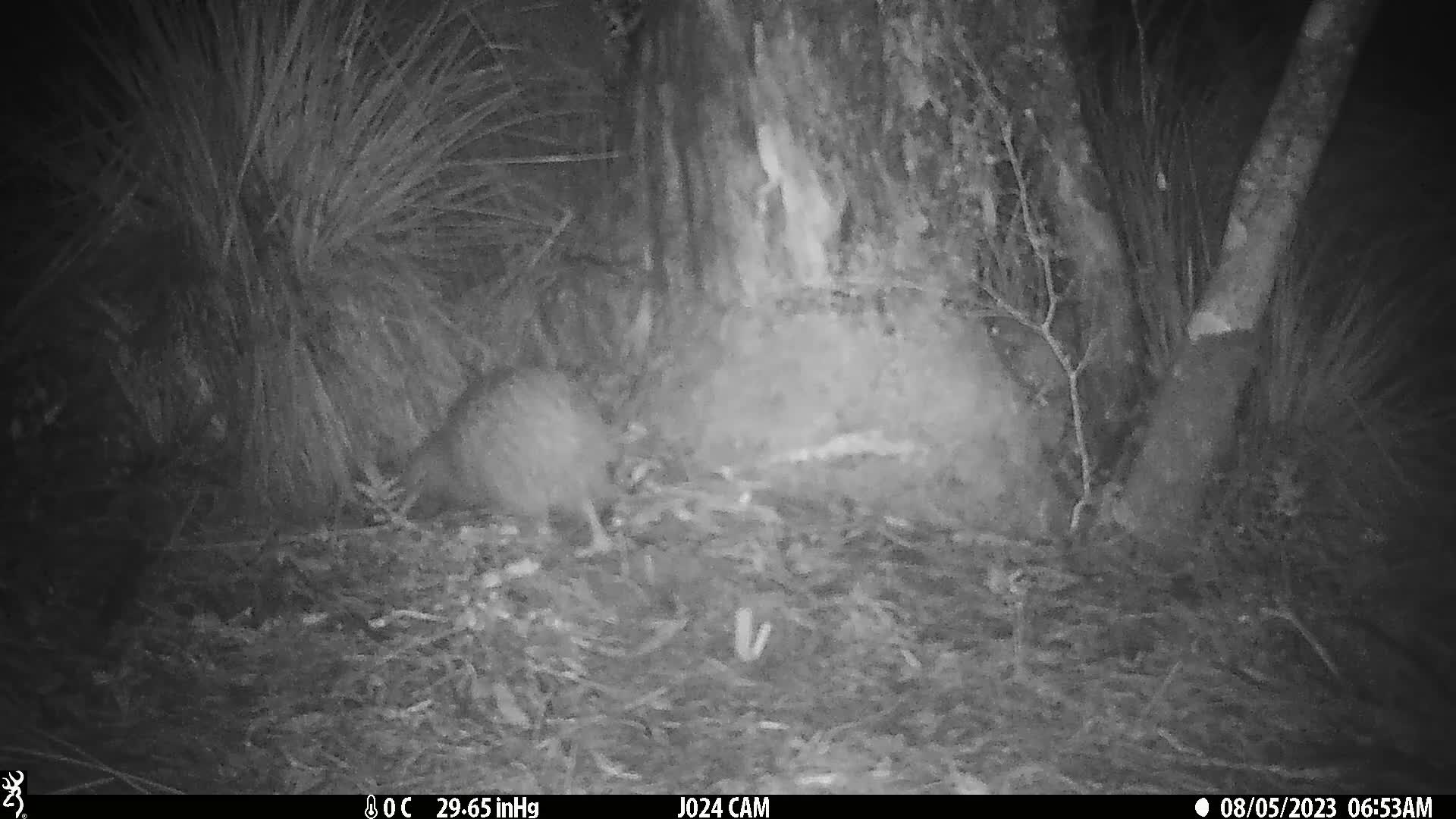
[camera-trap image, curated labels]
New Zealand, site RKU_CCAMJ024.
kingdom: Animalia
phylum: Chordata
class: Aves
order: Apterygiformes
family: Apterygidae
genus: Apteryx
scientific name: Apteryx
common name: kiwi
Kiwi (Apteryx).